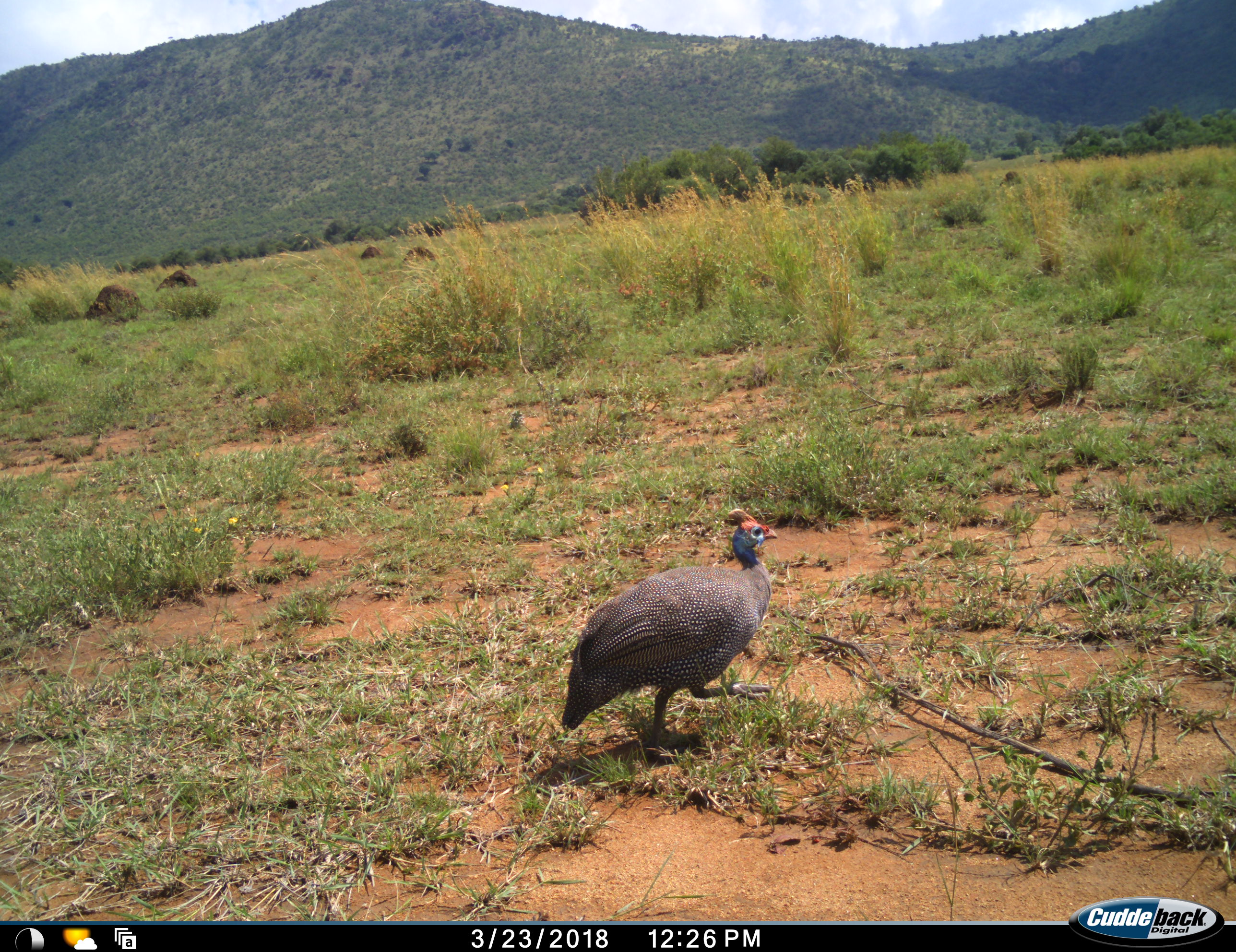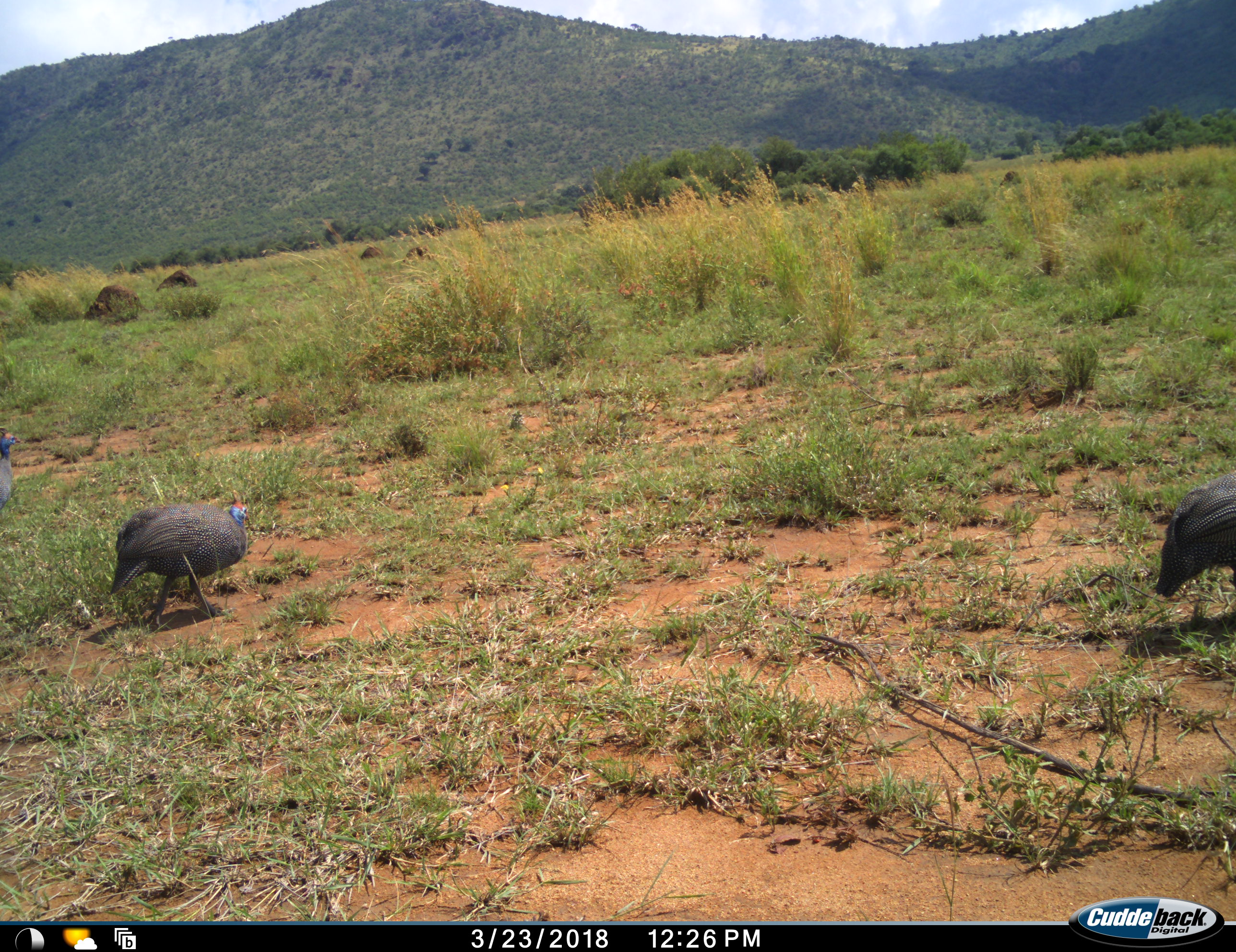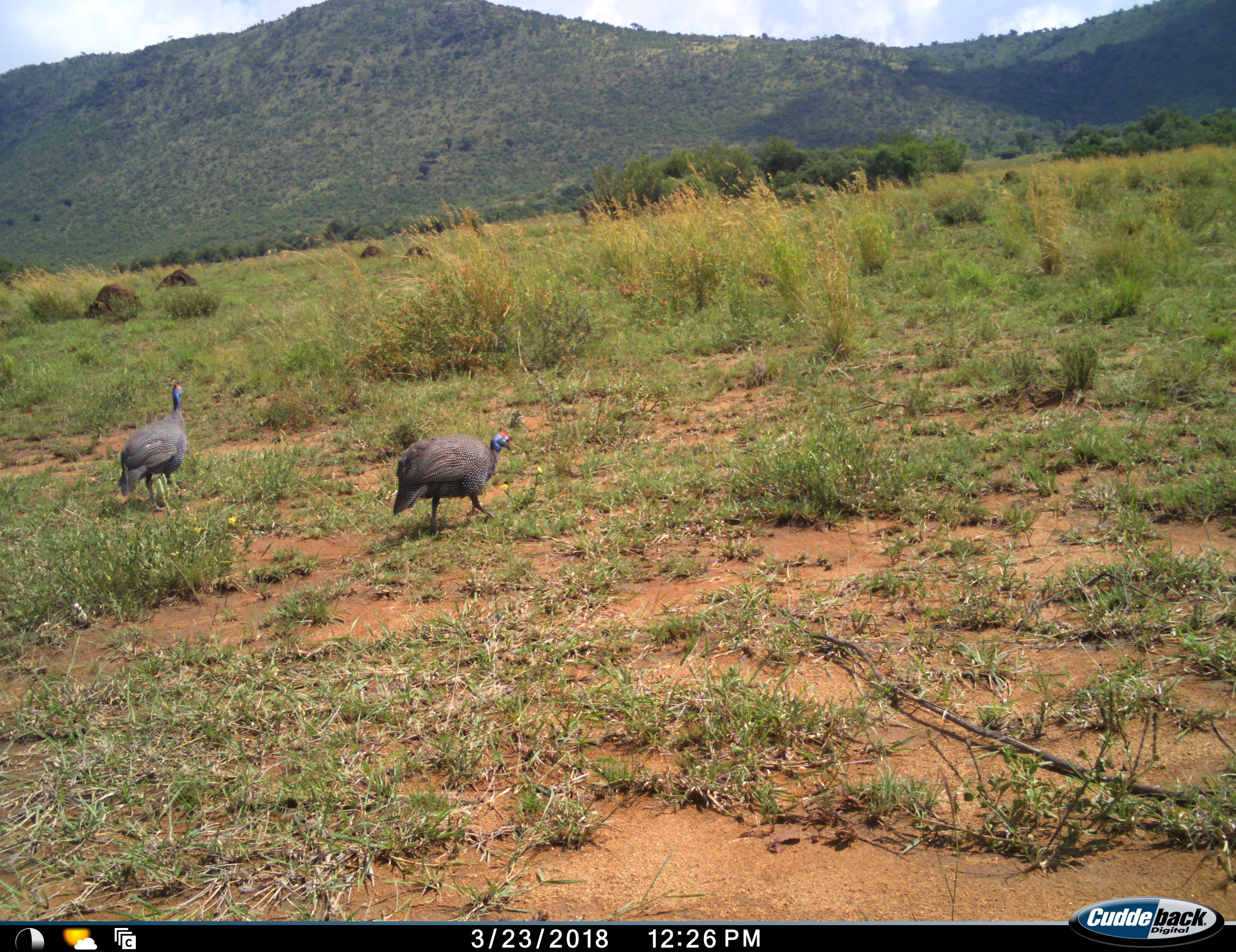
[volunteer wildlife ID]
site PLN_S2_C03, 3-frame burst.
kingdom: Animalia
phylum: Chordata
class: Aves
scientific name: Aves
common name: bird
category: birdother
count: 3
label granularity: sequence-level